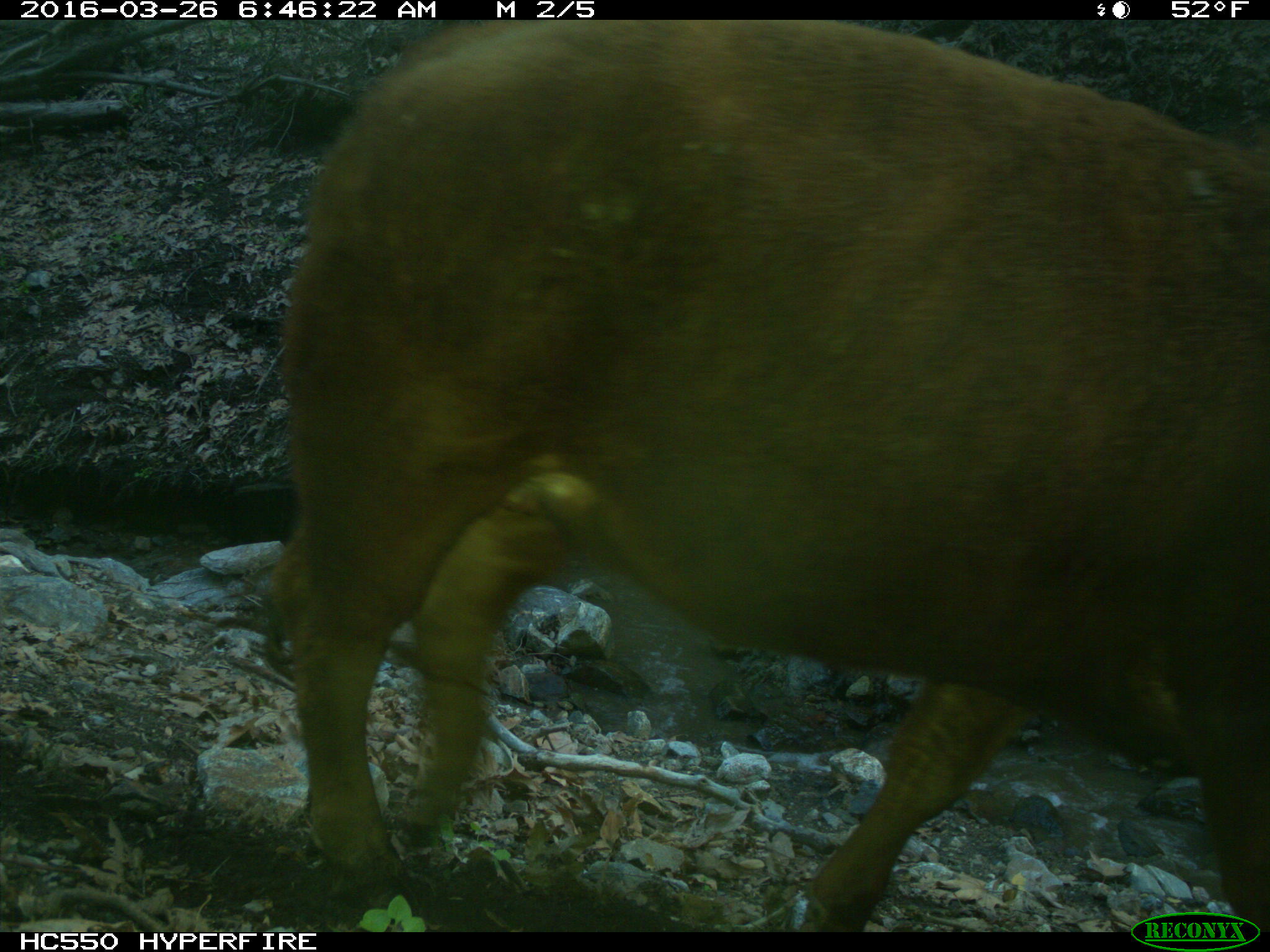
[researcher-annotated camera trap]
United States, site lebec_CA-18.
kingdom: Animalia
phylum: Chordata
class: Mammalia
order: Artiodactyla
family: Bovidae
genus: Bos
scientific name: Bos taurus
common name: domestic cow